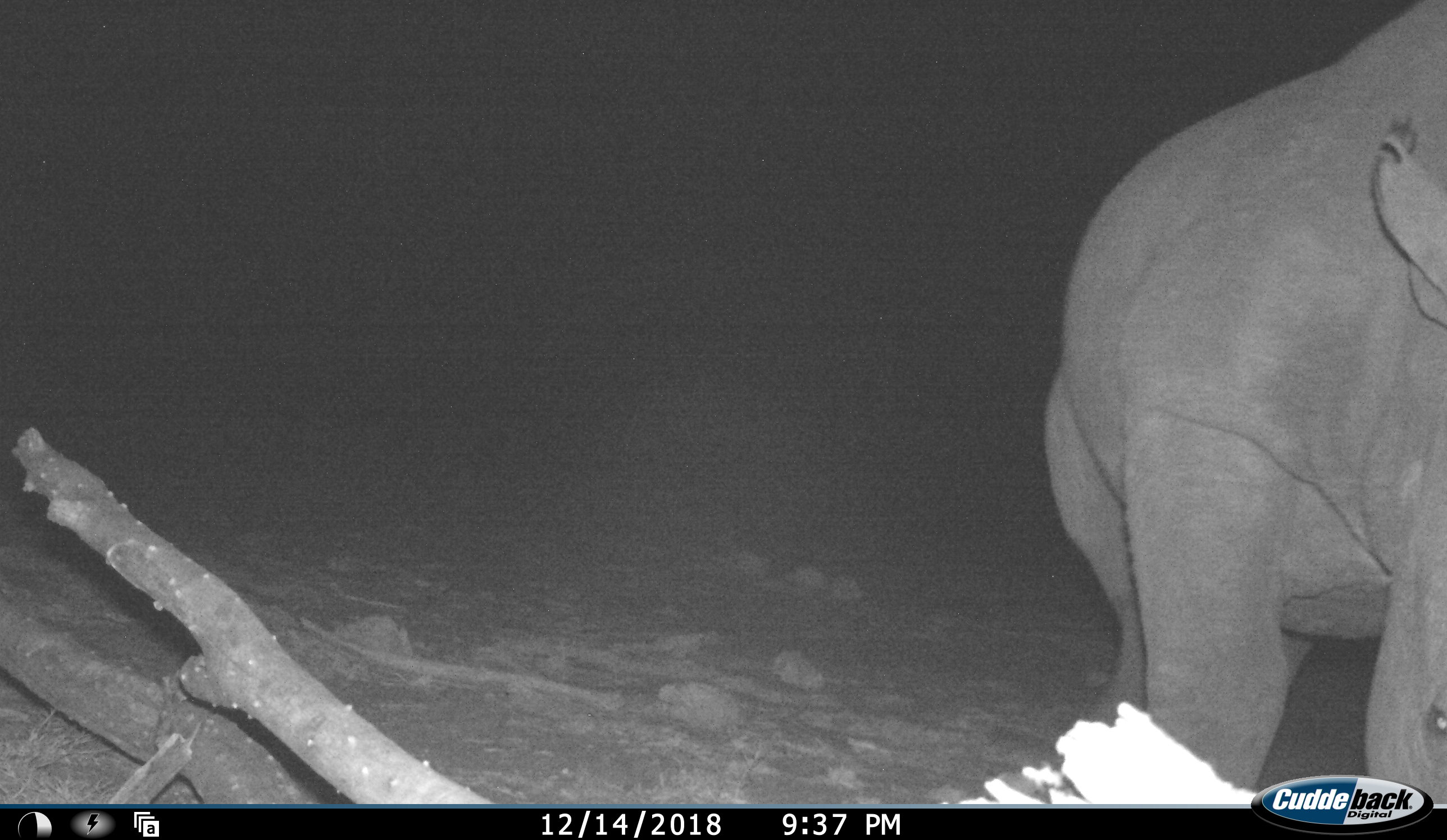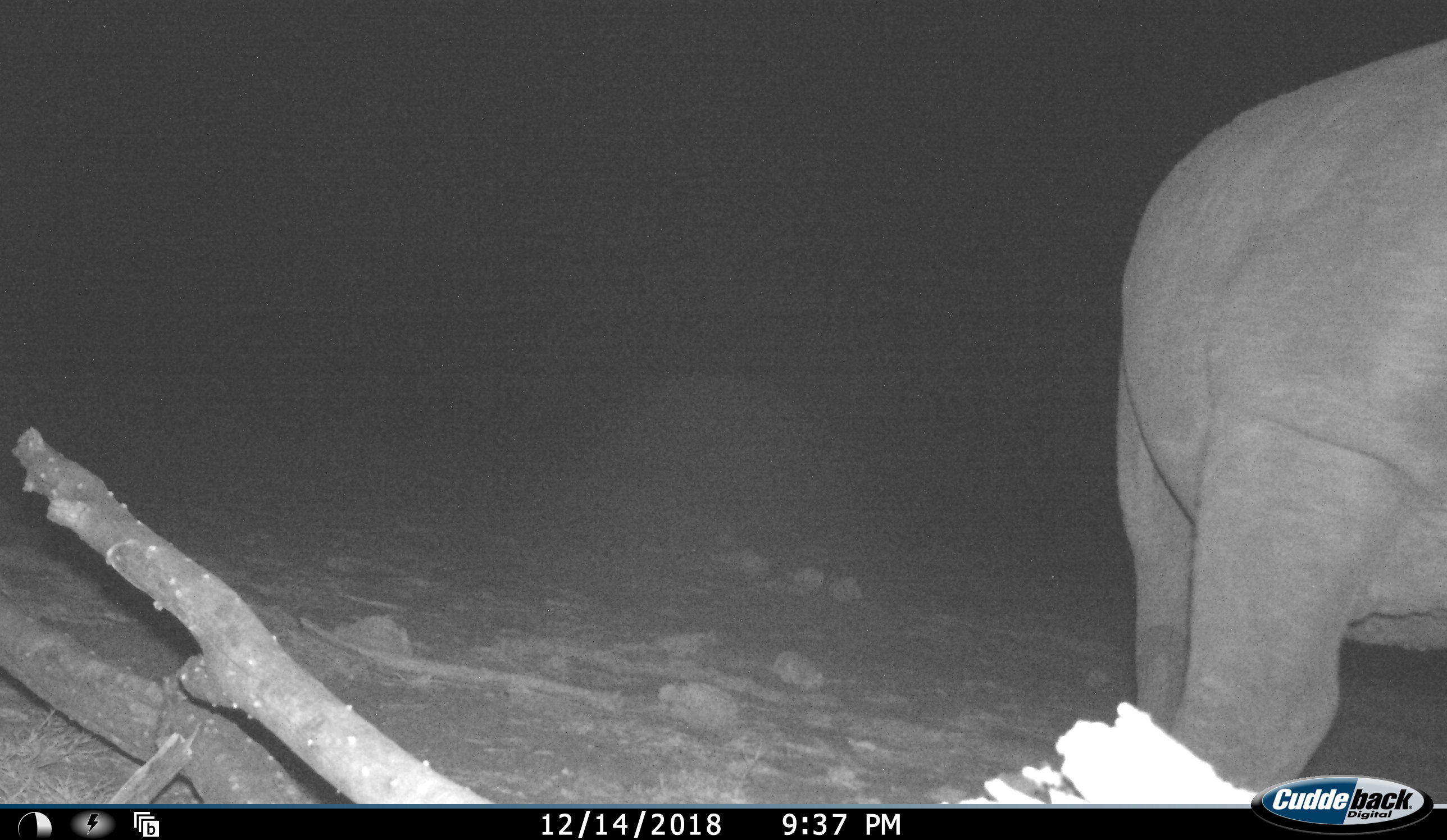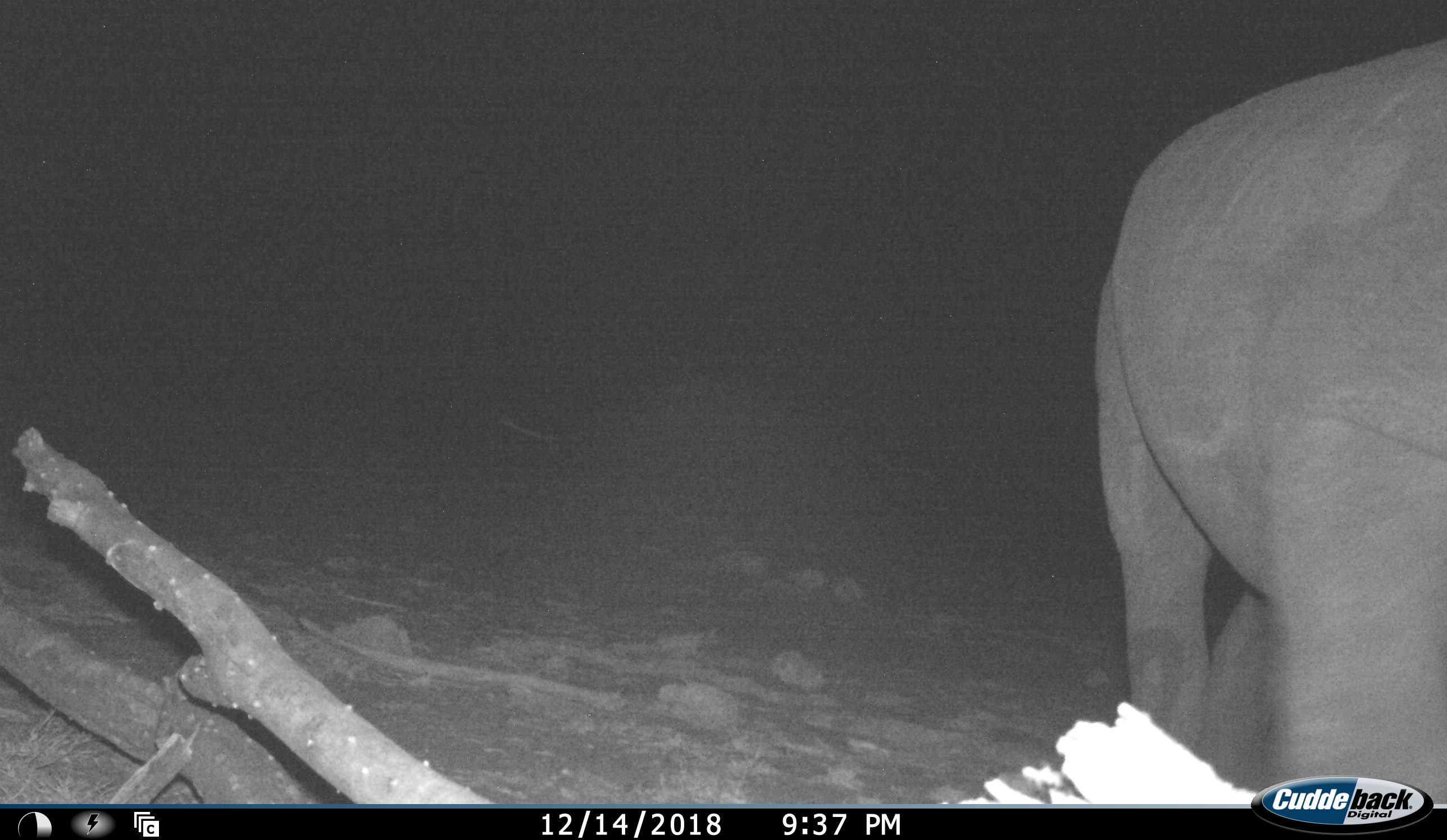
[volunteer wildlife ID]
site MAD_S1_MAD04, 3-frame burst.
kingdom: Animalia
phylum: Chordata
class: Mammalia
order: Perissodactyla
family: Rhinocerotidae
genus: Ceratotherium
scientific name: Ceratotherium simum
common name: white rhinoceros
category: rhinoceroswhite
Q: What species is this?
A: Rhinoceroswhite (white rhinoceros) (Ceratotherium simum).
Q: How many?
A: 1.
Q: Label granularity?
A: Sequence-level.